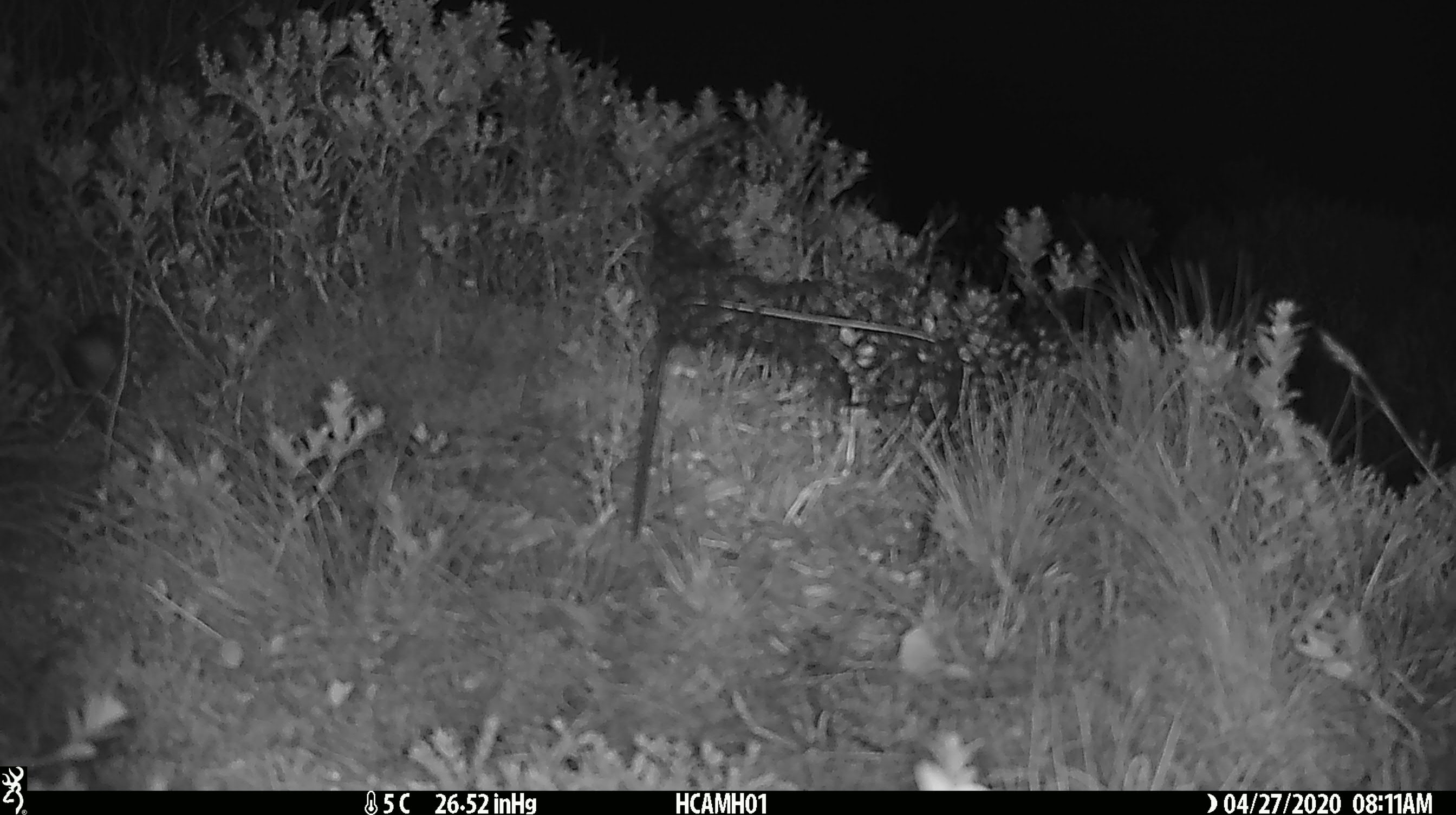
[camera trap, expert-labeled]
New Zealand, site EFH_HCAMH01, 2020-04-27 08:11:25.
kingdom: Animalia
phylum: Chordata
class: Mammalia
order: Rodentia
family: Muridae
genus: Mus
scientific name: Mus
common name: mouse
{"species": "mouse (Mus)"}